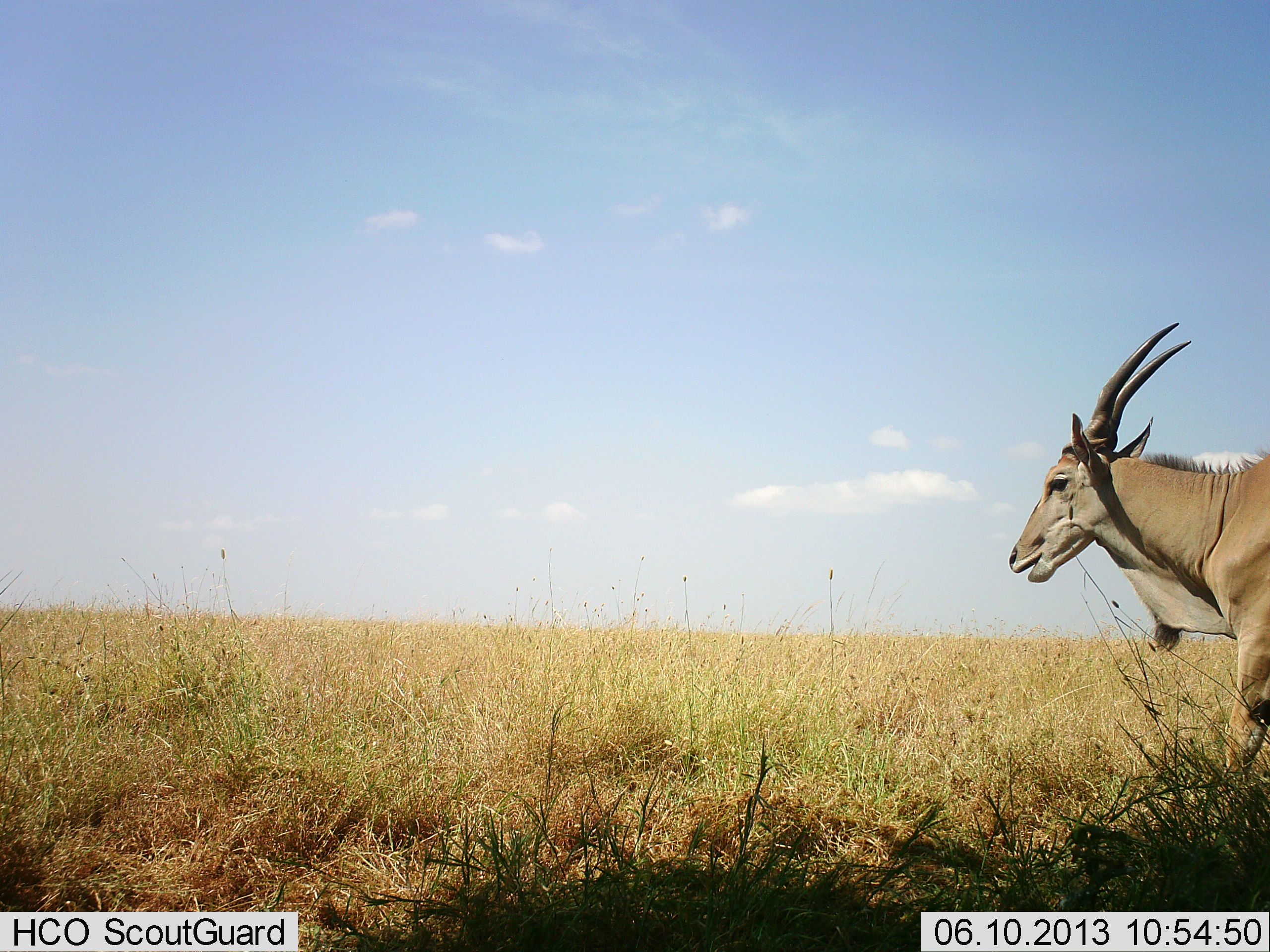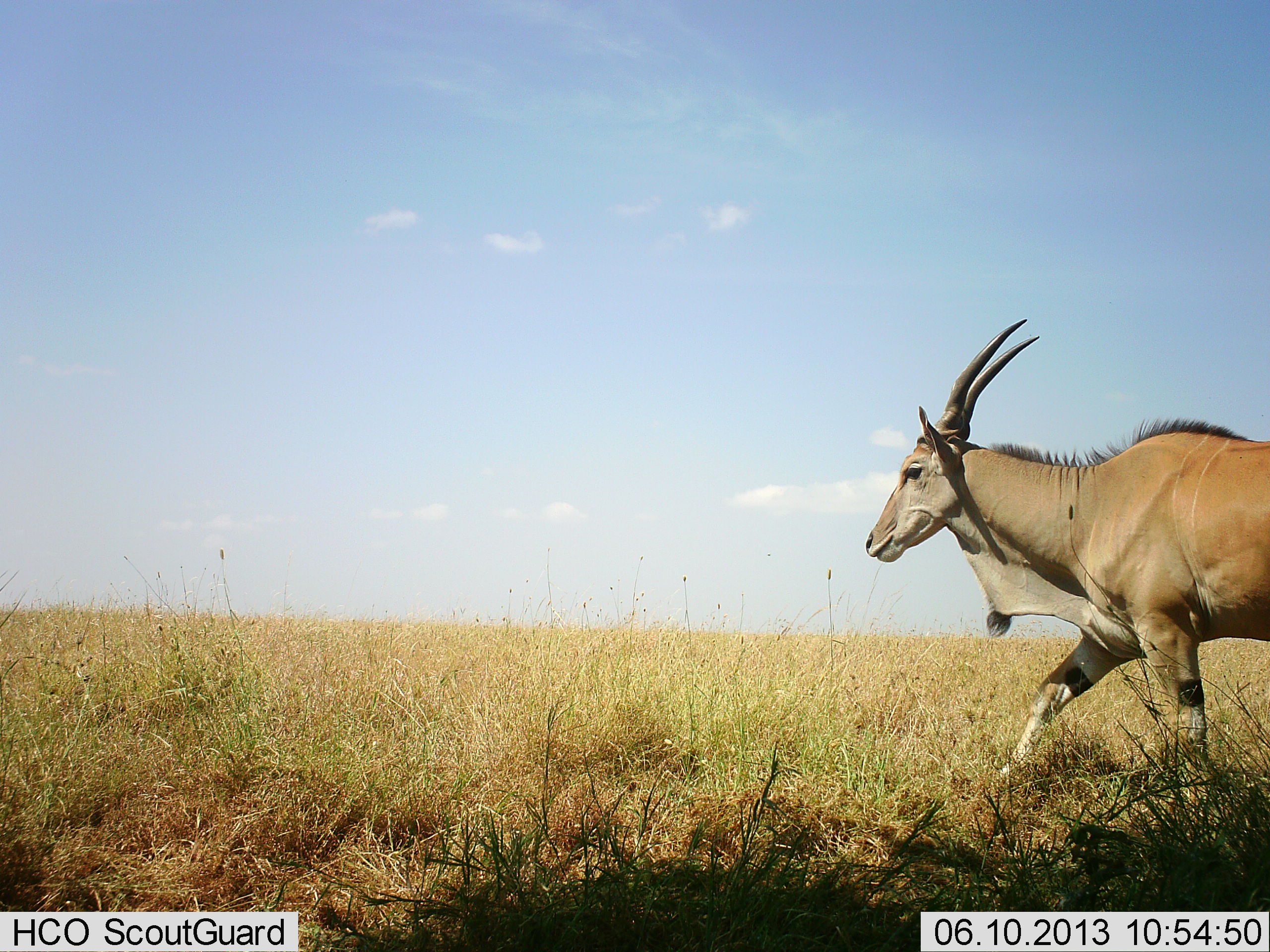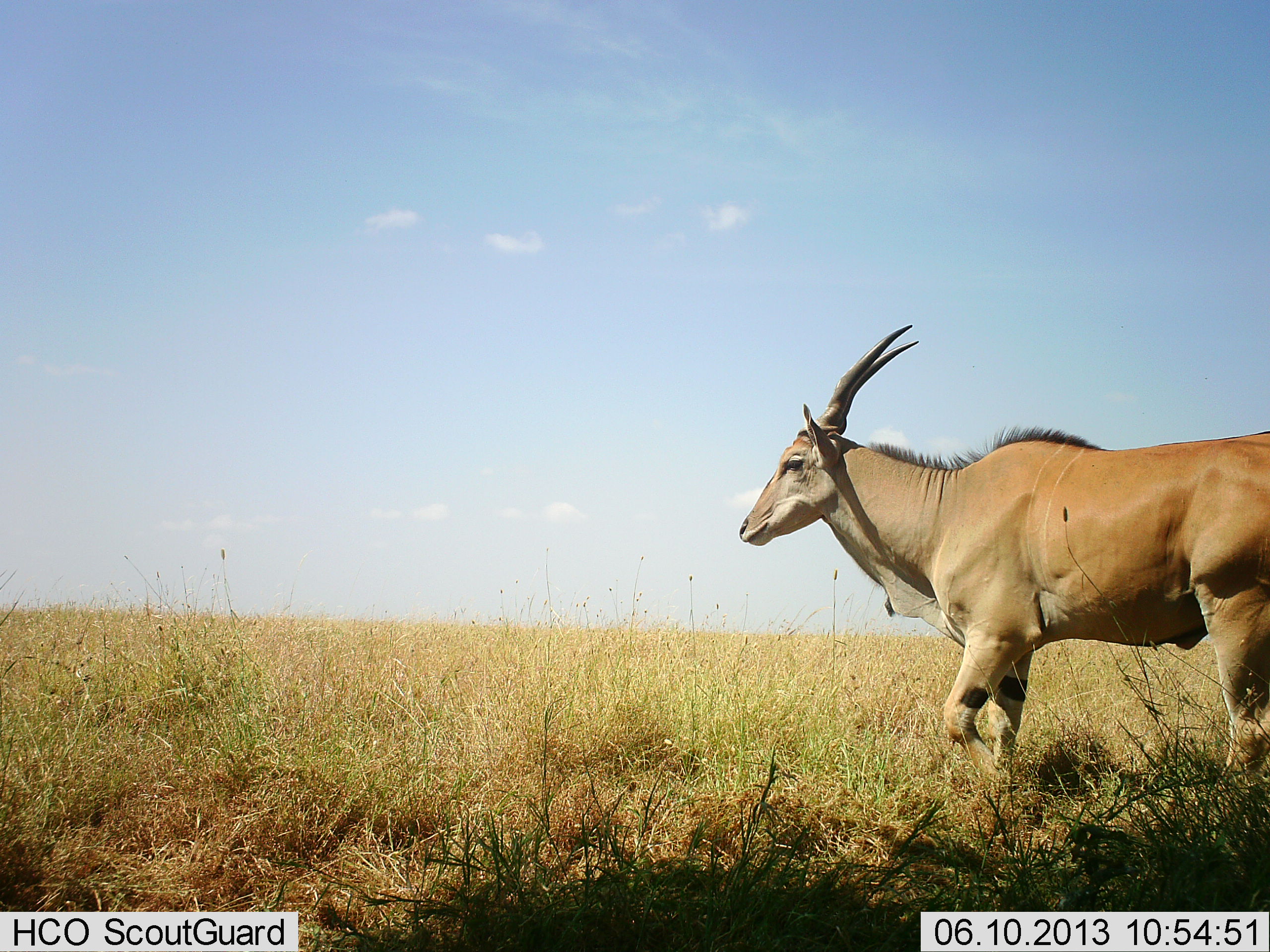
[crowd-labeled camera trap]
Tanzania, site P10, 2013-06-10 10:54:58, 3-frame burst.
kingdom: Animalia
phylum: Chordata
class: Mammalia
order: Artiodactyla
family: Bovidae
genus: Tragelaphus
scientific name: Tragelaphus oryx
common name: eland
Eland (Tragelaphus oryx), count 1. Behavior (volunteer vote fractions): standing 0%, resting 0%, moving 100%, interacting 0%. Young present (vote fraction): 0%. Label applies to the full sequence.